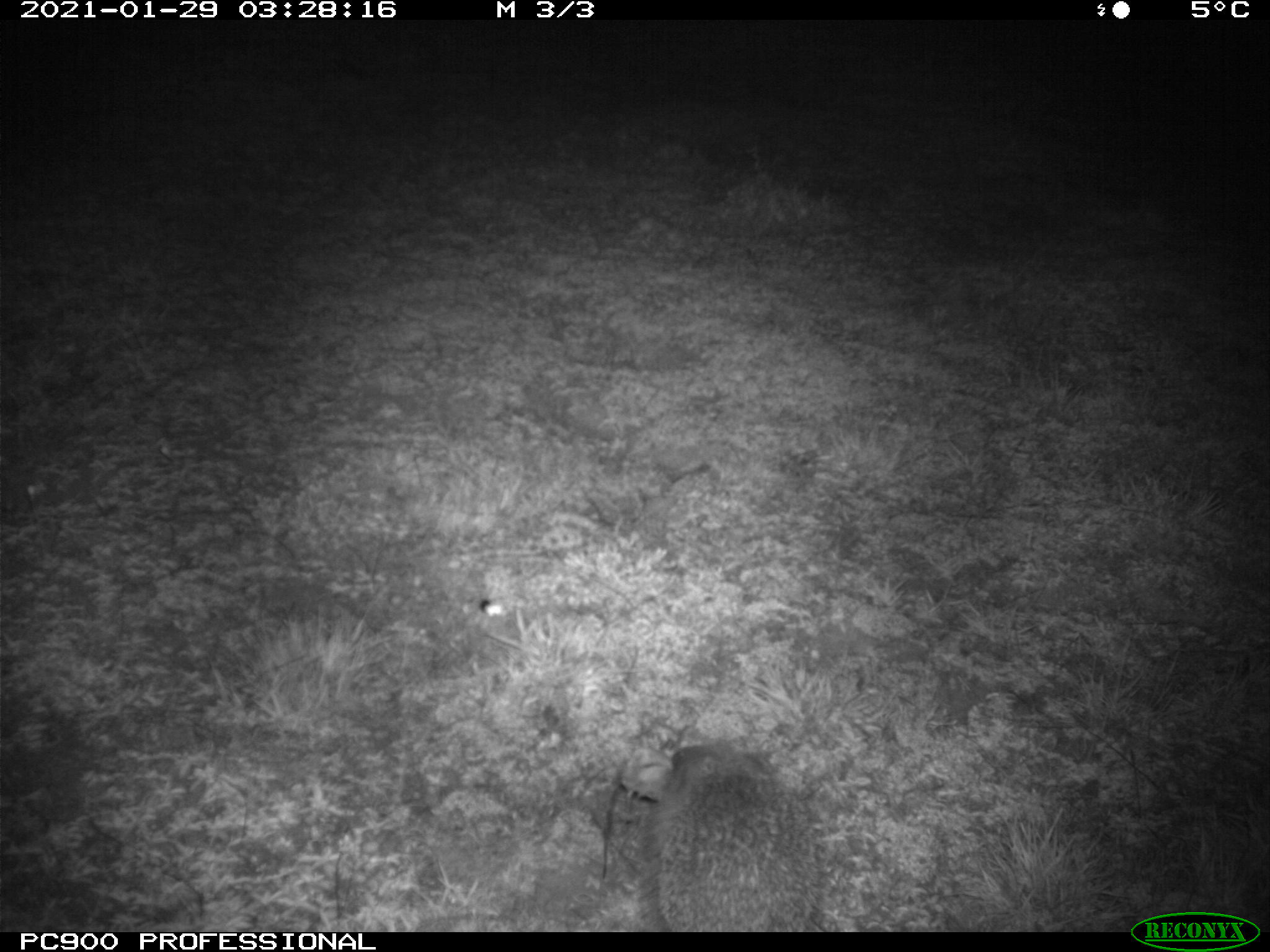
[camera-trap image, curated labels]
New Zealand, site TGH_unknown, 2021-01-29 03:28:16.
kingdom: Animalia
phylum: Chordata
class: Mammalia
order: Eulipotyphla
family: Erinaceidae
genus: Erinaceus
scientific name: Erinaceus europaeus europaeus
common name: european hedgehog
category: hedgehog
Hedgehog (european hedgehog) (Erinaceus europaeus europaeus).